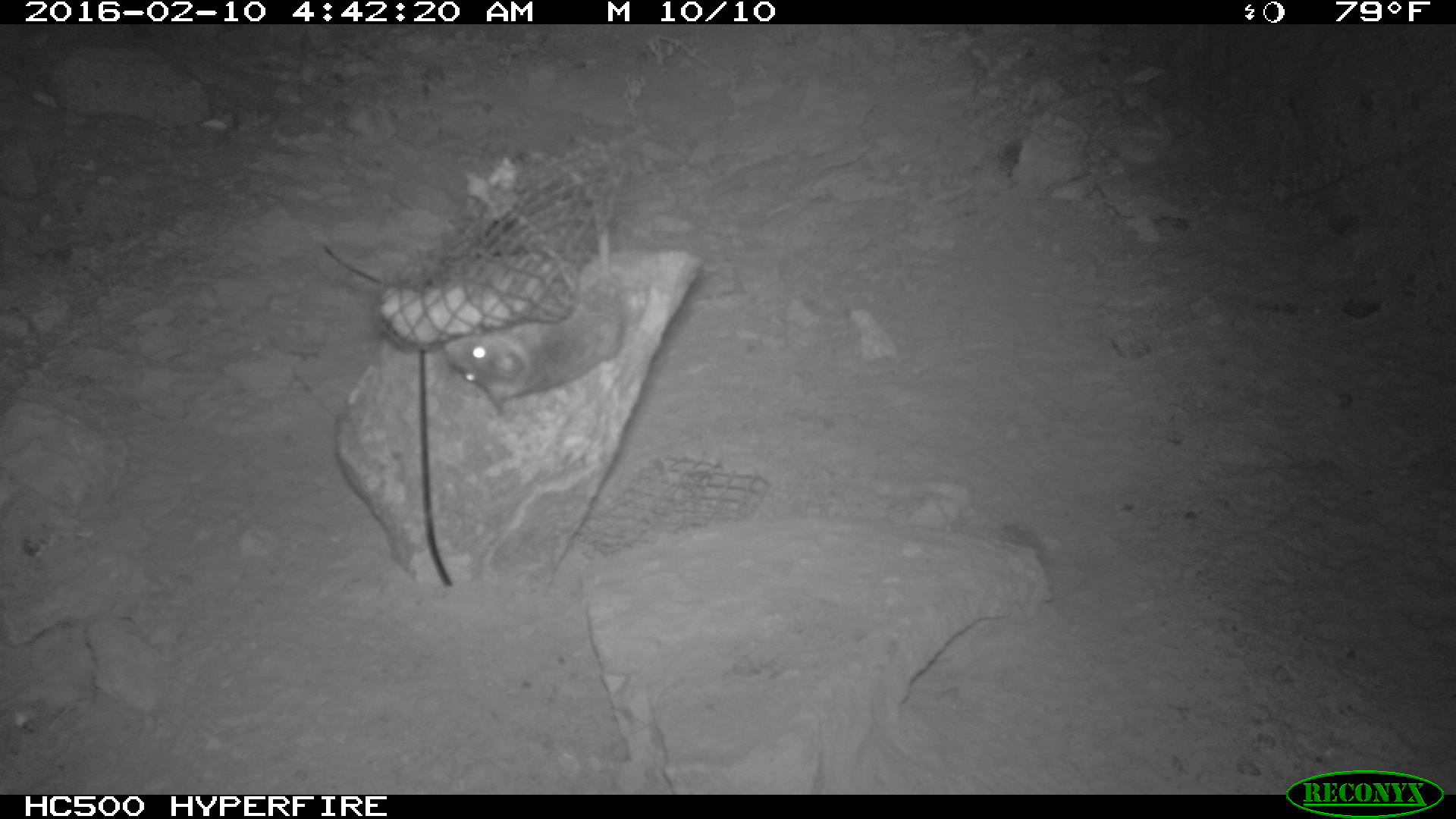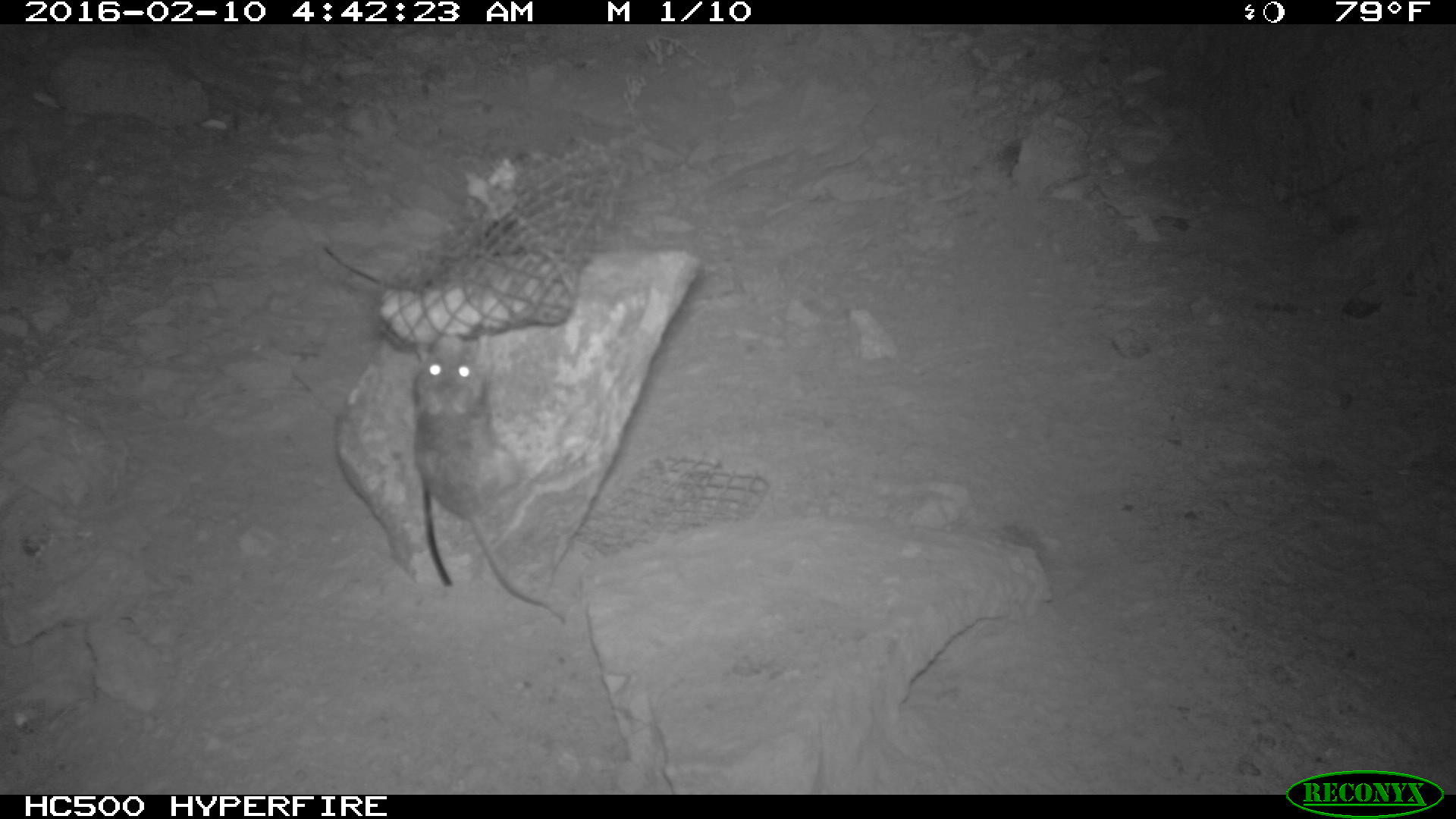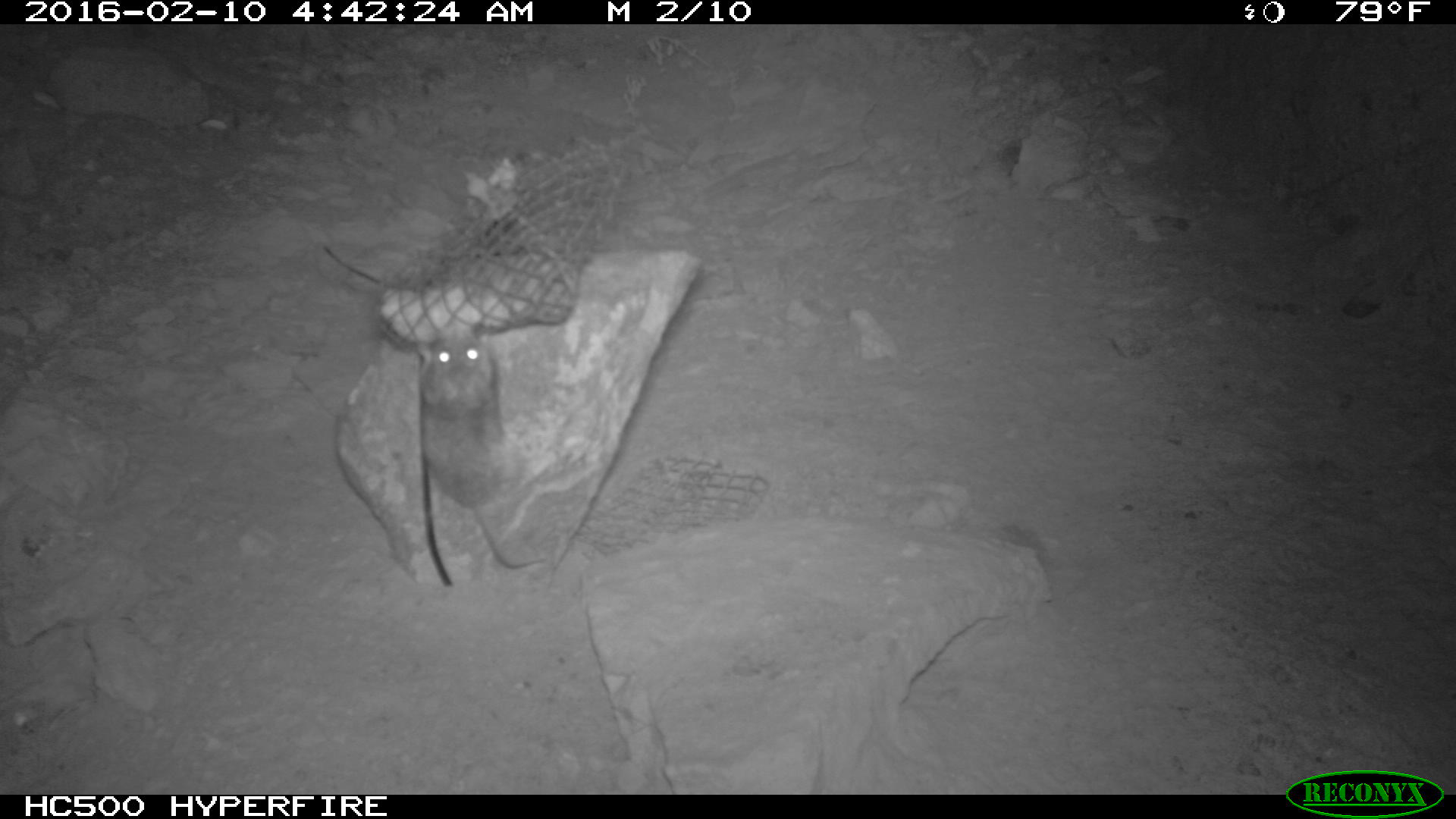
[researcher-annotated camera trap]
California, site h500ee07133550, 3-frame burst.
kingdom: Animalia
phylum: Chordata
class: Mammalia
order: Rodentia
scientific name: Rodentia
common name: rodent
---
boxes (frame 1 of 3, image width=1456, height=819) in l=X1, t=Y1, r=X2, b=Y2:
rodent: l=442, t=149, r=627, b=416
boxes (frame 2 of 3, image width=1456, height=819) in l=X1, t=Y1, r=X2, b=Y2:
rodent: l=411, t=329, r=566, b=623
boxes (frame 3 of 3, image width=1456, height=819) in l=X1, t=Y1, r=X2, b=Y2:
rodent: l=413, t=330, r=547, b=578